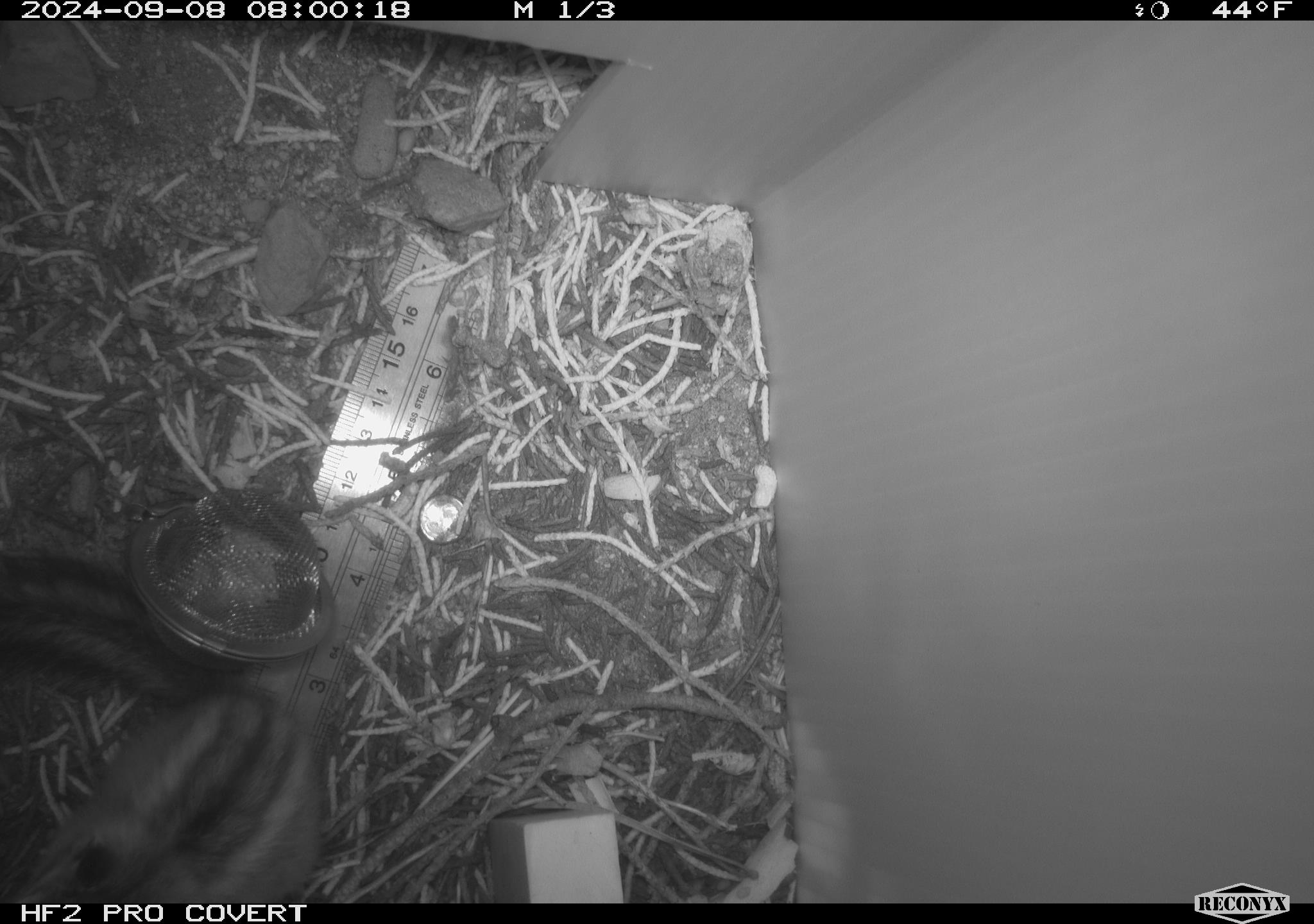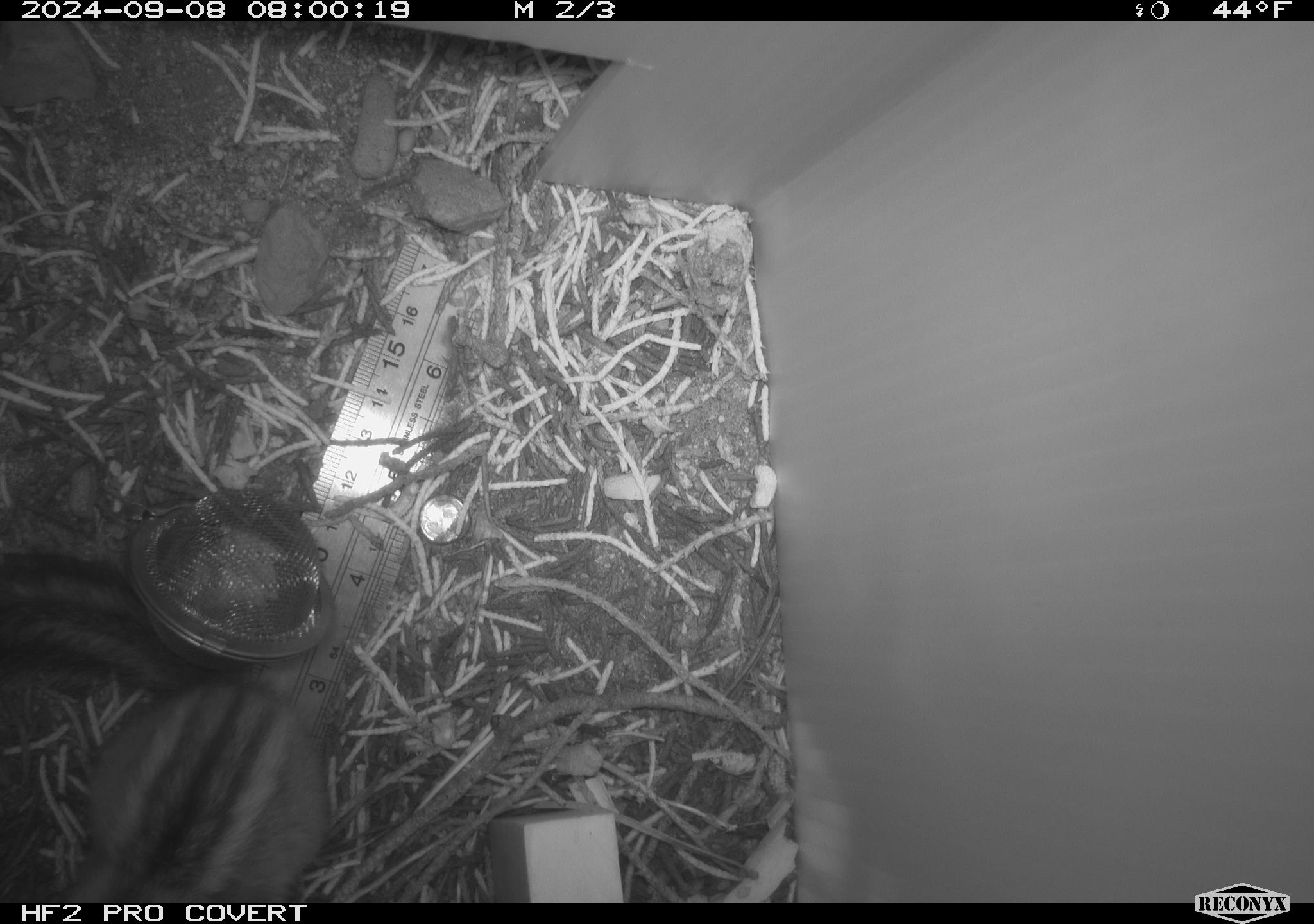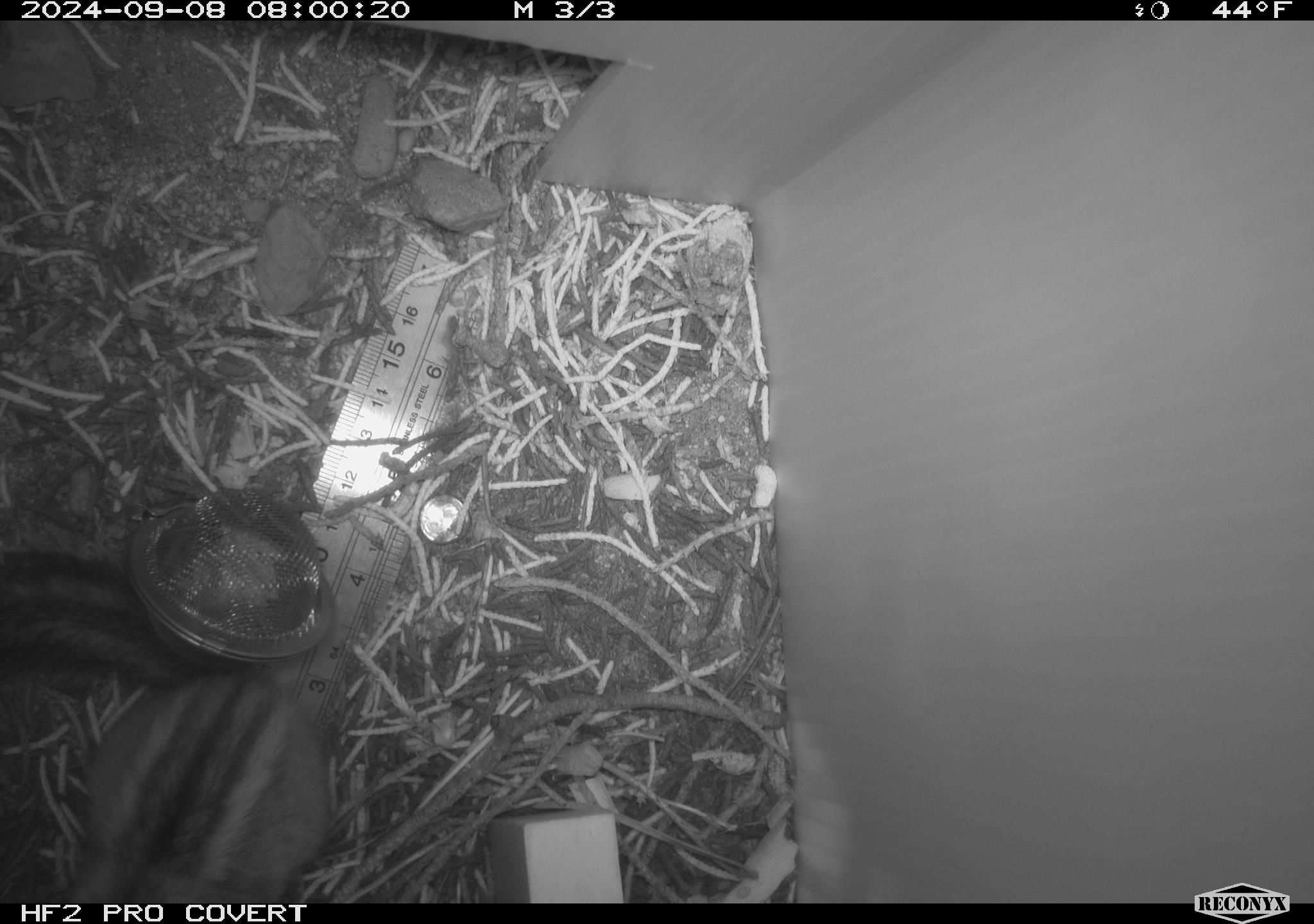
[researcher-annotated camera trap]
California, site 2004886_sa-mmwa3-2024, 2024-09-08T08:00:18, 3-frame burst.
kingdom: Animalia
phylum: Chordata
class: Mammalia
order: Rodentia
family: Sciuridae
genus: Neotamias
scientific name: Neotamias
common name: western chipmunks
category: neotamias species